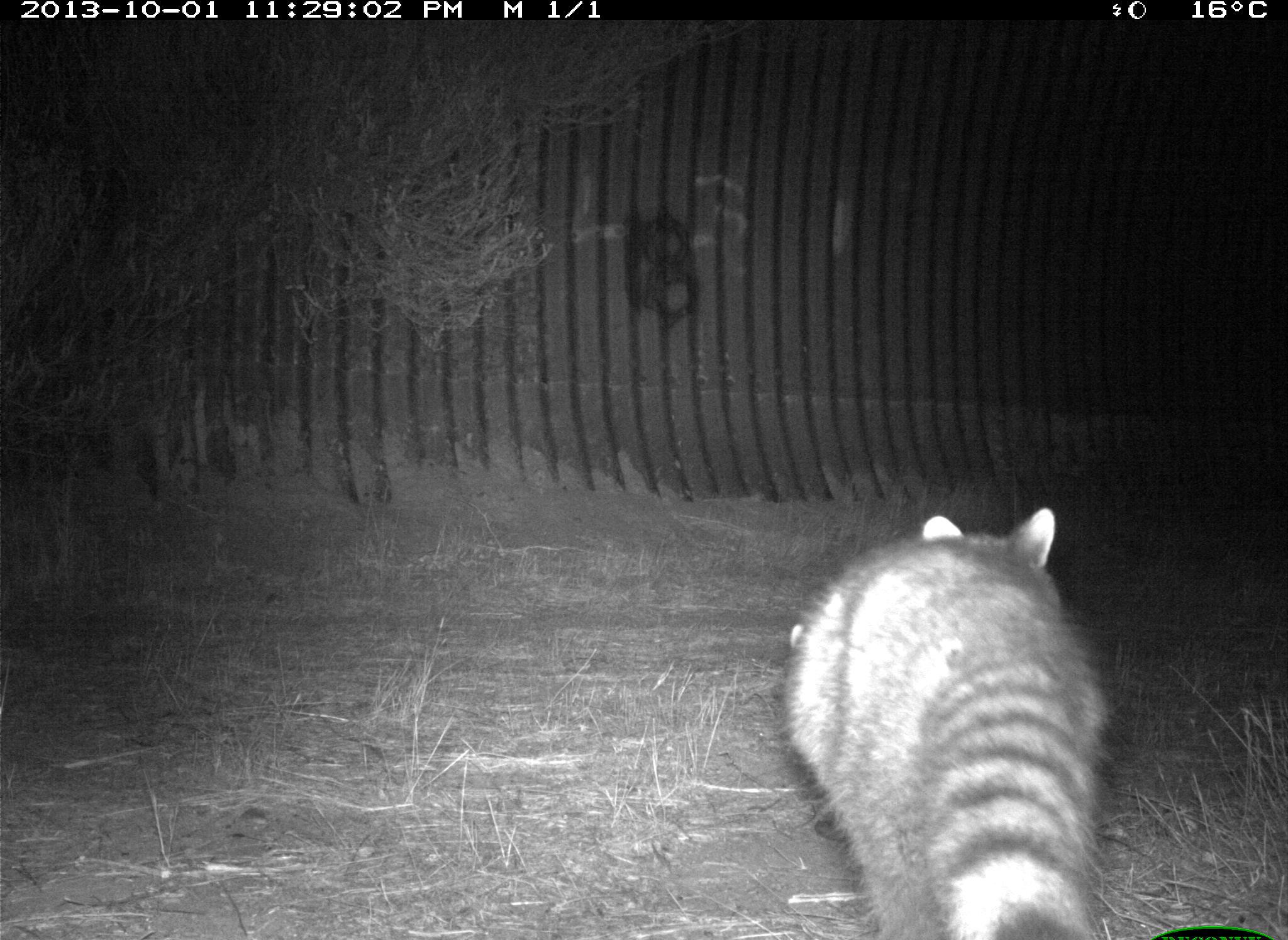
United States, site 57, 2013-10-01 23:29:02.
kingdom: Animalia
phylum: Chordata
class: Mammalia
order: Carnivora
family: Procyonidae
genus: Procyon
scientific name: Procyon lotor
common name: raccoon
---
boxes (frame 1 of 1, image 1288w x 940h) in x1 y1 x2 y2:
raccoon: 779 505 1121 940